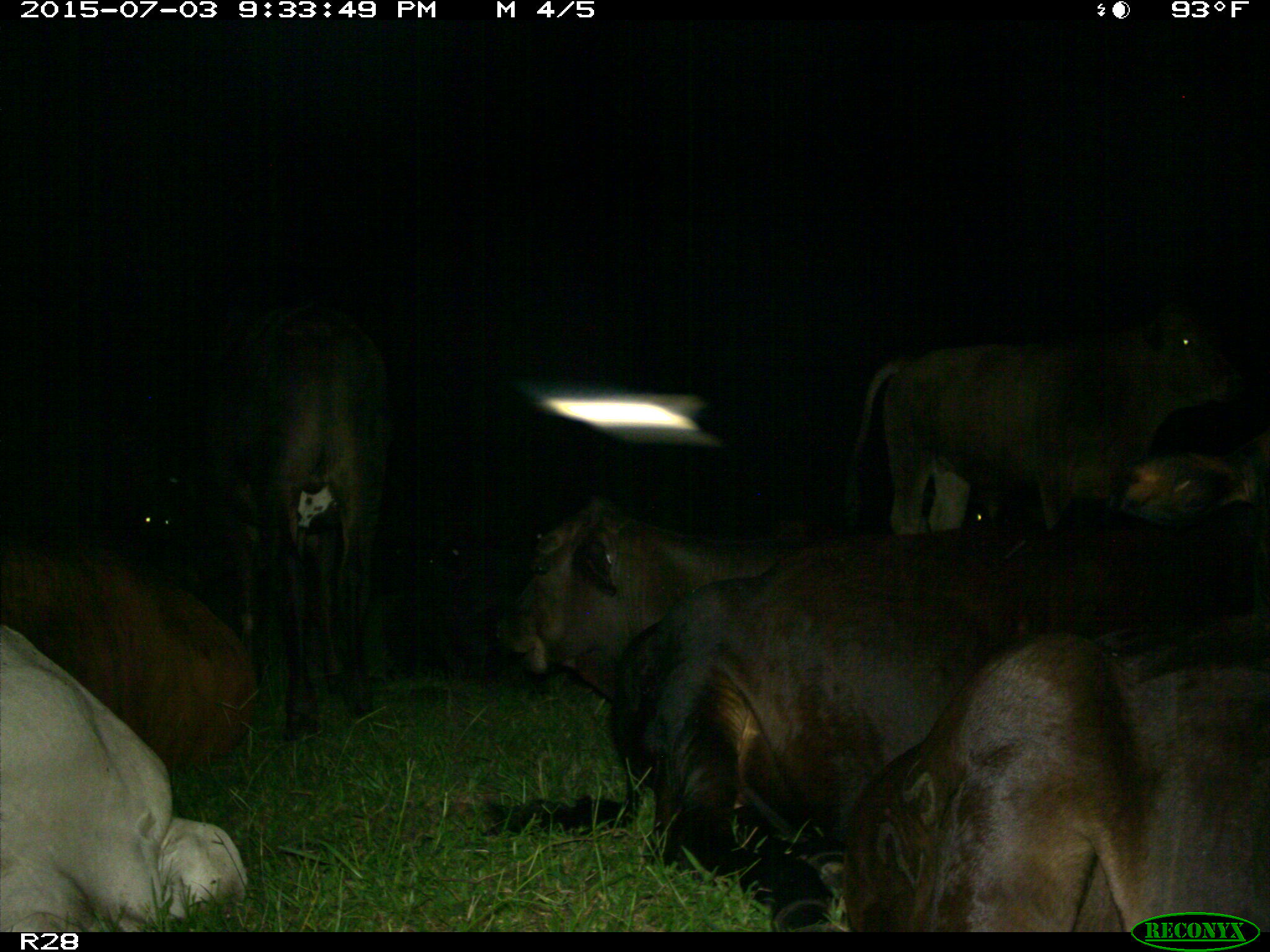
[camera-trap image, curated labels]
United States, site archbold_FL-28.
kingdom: Animalia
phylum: Chordata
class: Mammalia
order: Artiodactyla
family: Bovidae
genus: Bos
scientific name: Bos taurus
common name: domestic cow